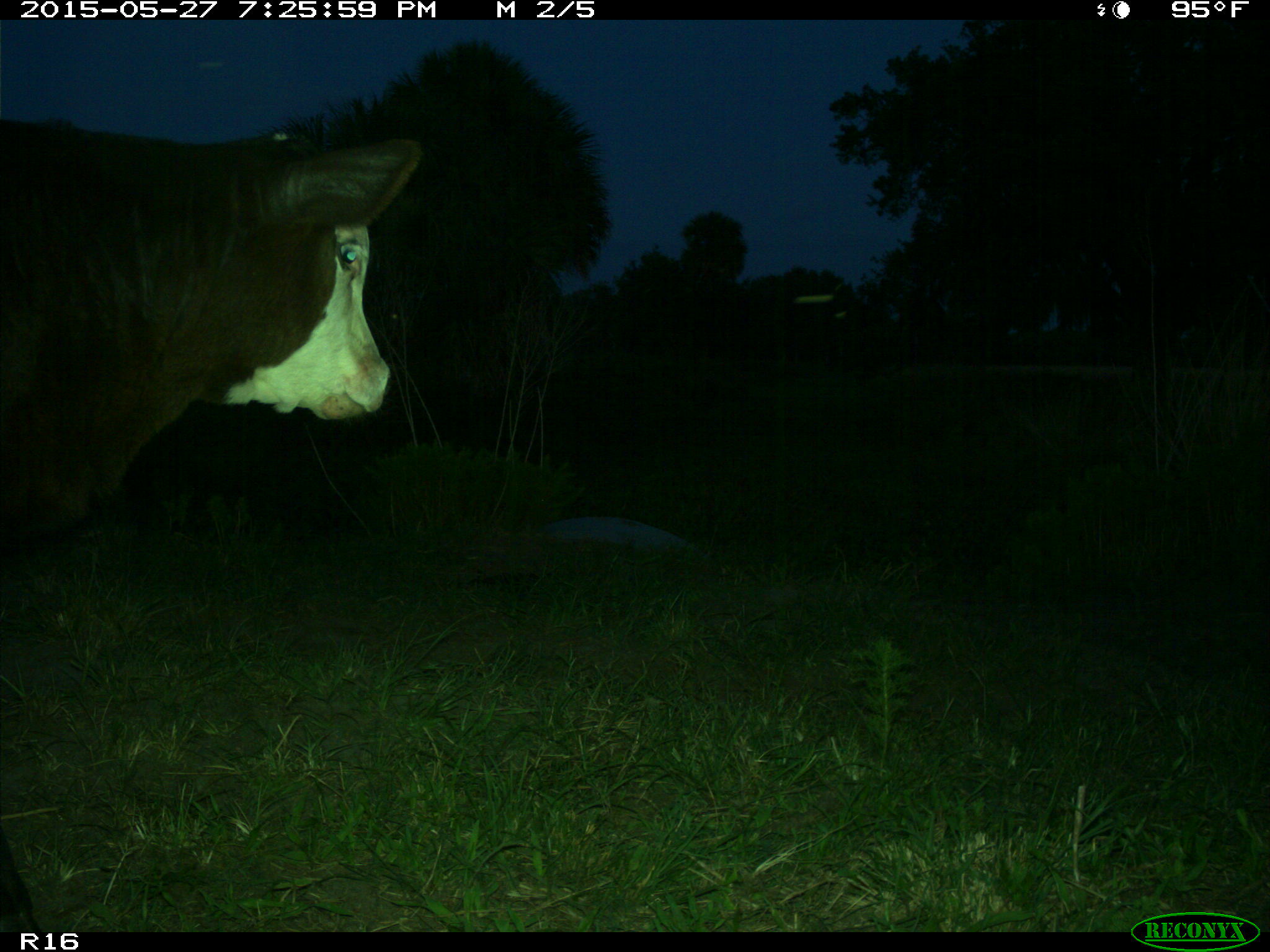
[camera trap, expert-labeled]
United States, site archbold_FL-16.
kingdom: Animalia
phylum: Chordata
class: Mammalia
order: Artiodactyla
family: Bovidae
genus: Bos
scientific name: Bos taurus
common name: domestic cow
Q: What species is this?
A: Bos taurus (domestic cow).